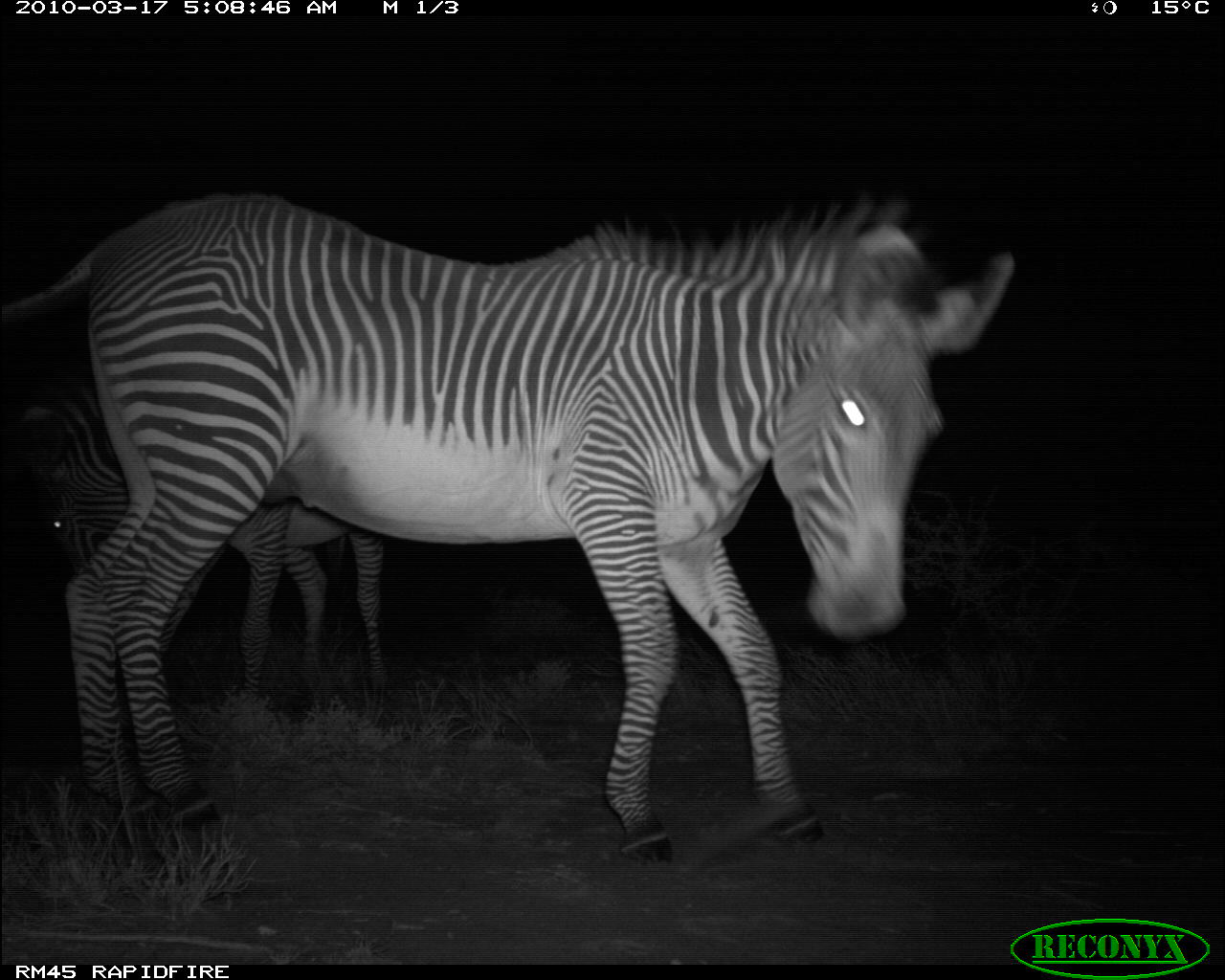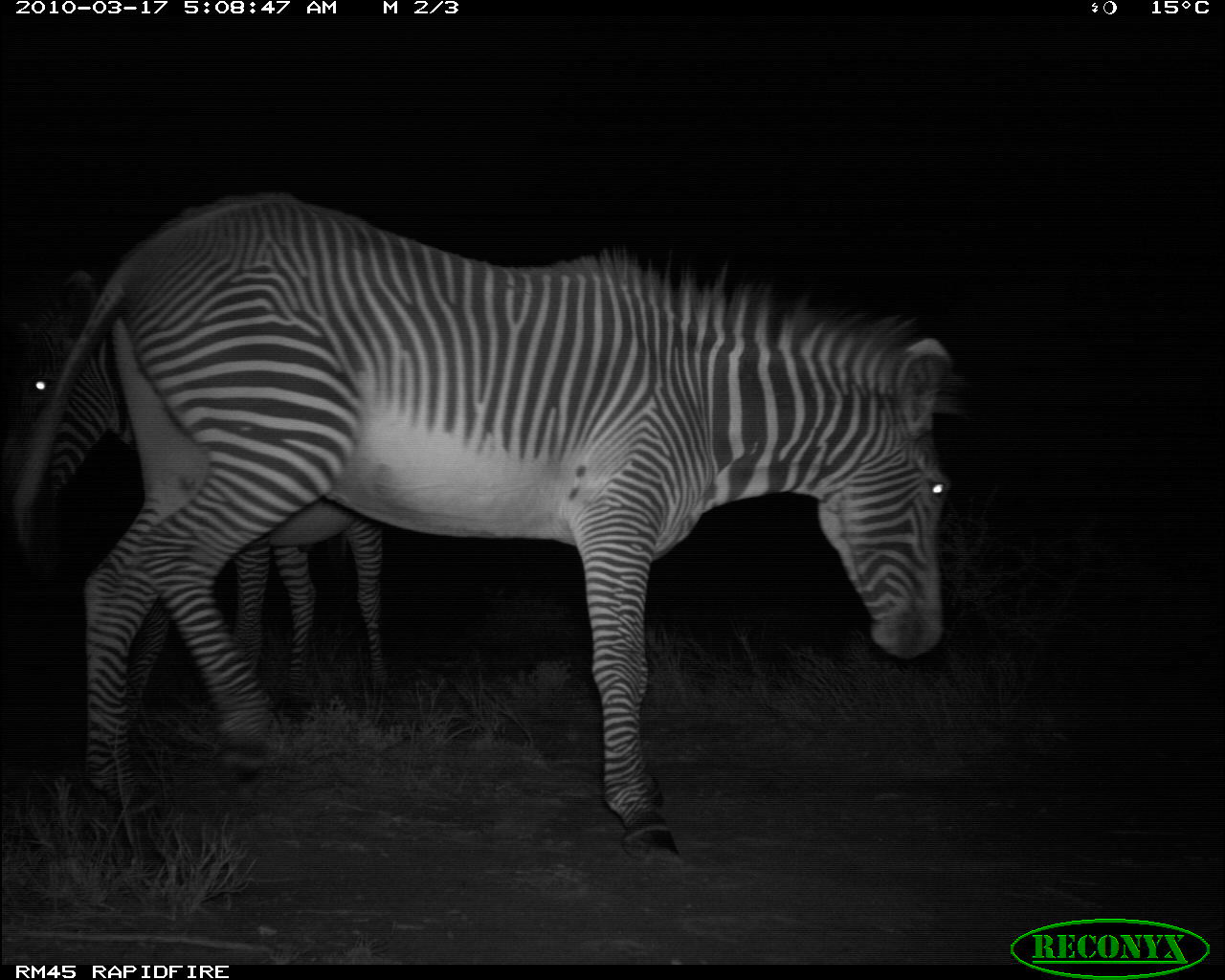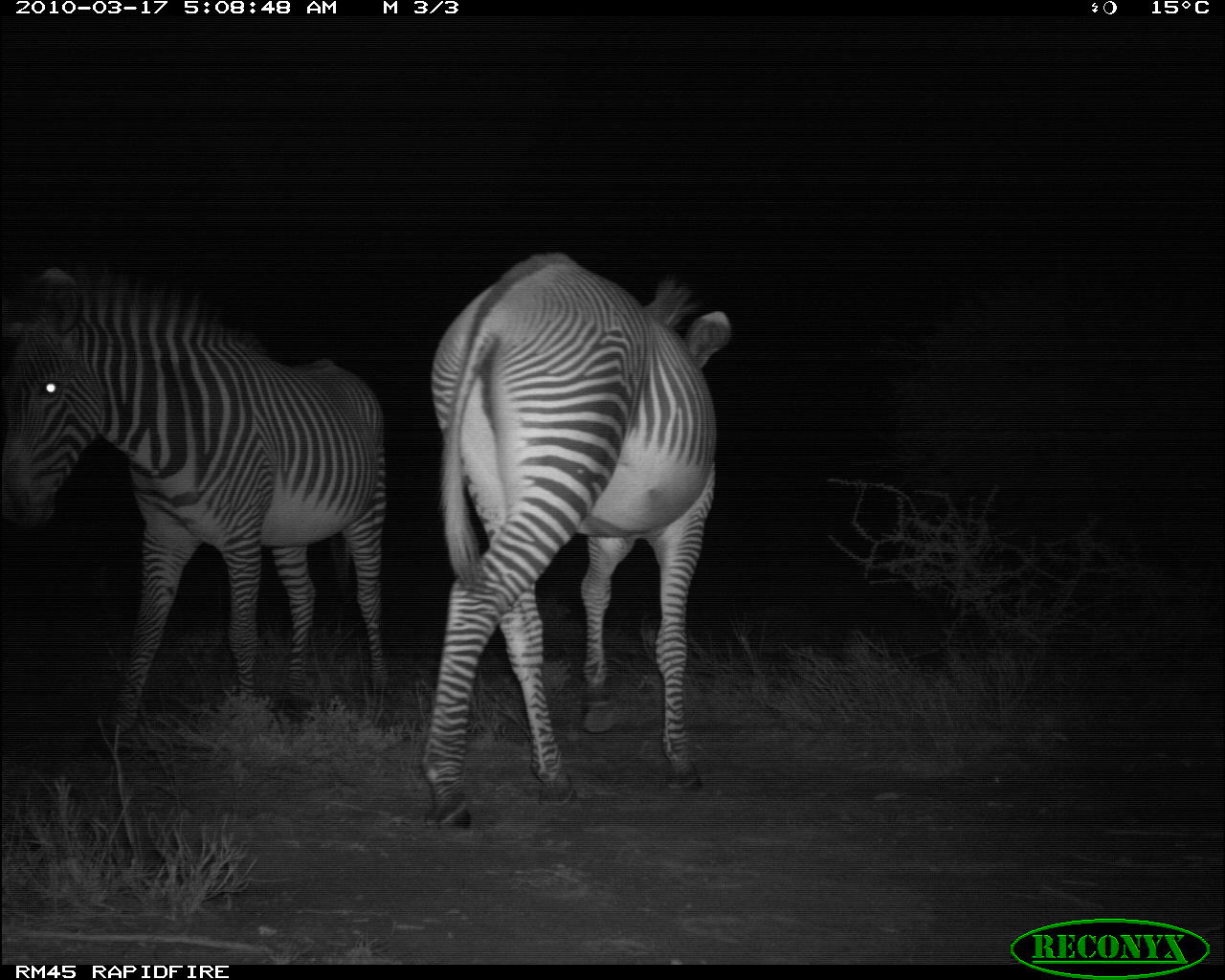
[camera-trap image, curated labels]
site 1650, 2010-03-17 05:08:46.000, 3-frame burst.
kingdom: Animalia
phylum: Chordata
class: Mammalia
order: Perissodactyla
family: Equidae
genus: Equus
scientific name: Equus grevyi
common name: grévy's zebra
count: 2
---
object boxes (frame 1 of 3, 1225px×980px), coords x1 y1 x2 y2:
equus grevyi: 0 183 1019 870; 0 371 395 703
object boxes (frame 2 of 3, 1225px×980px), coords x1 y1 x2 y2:
equus grevyi: 0 189 965 868; 0 259 391 693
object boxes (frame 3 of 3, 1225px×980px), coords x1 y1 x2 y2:
equus grevyi: 0 257 395 748; 414 246 731 830